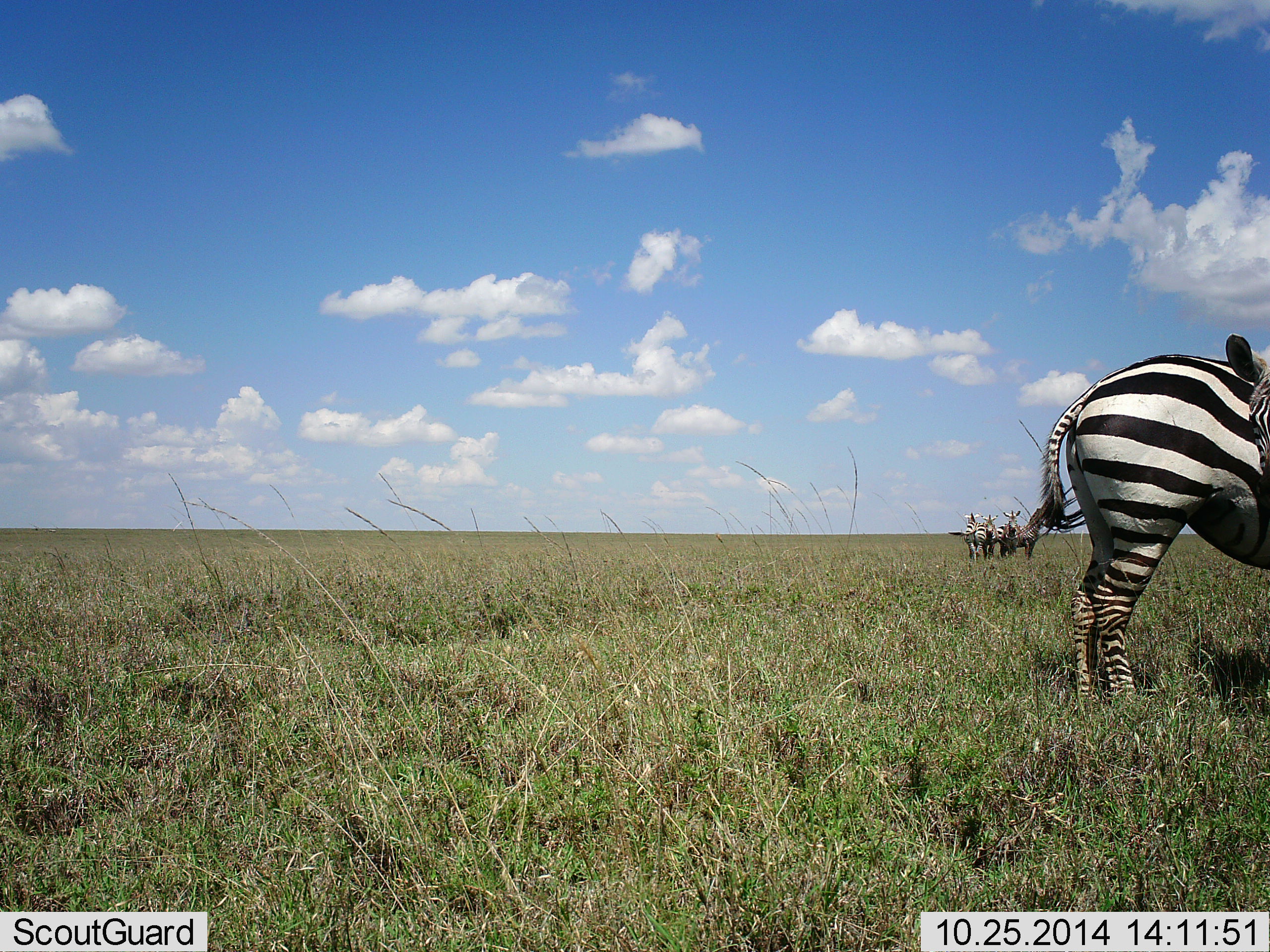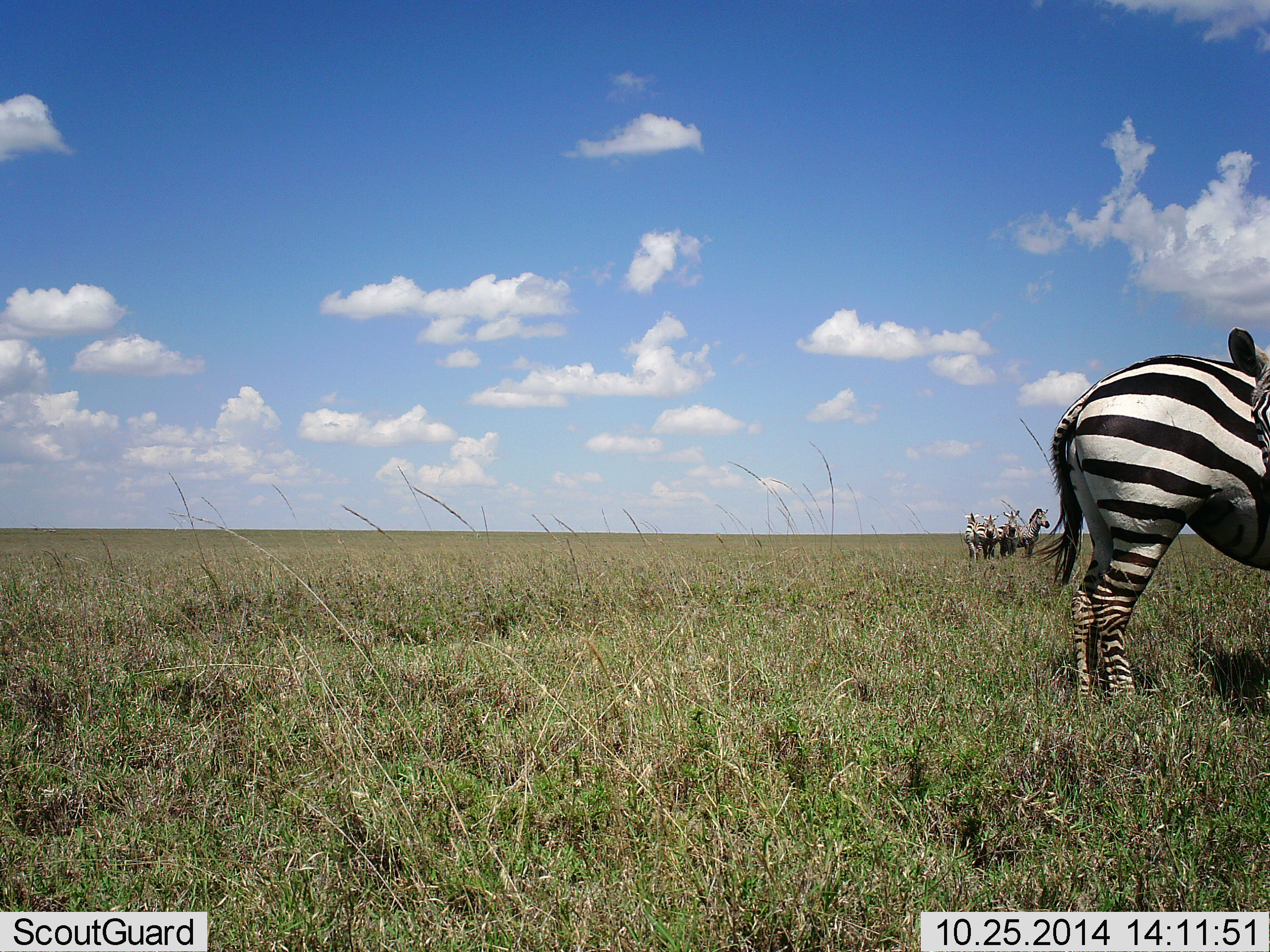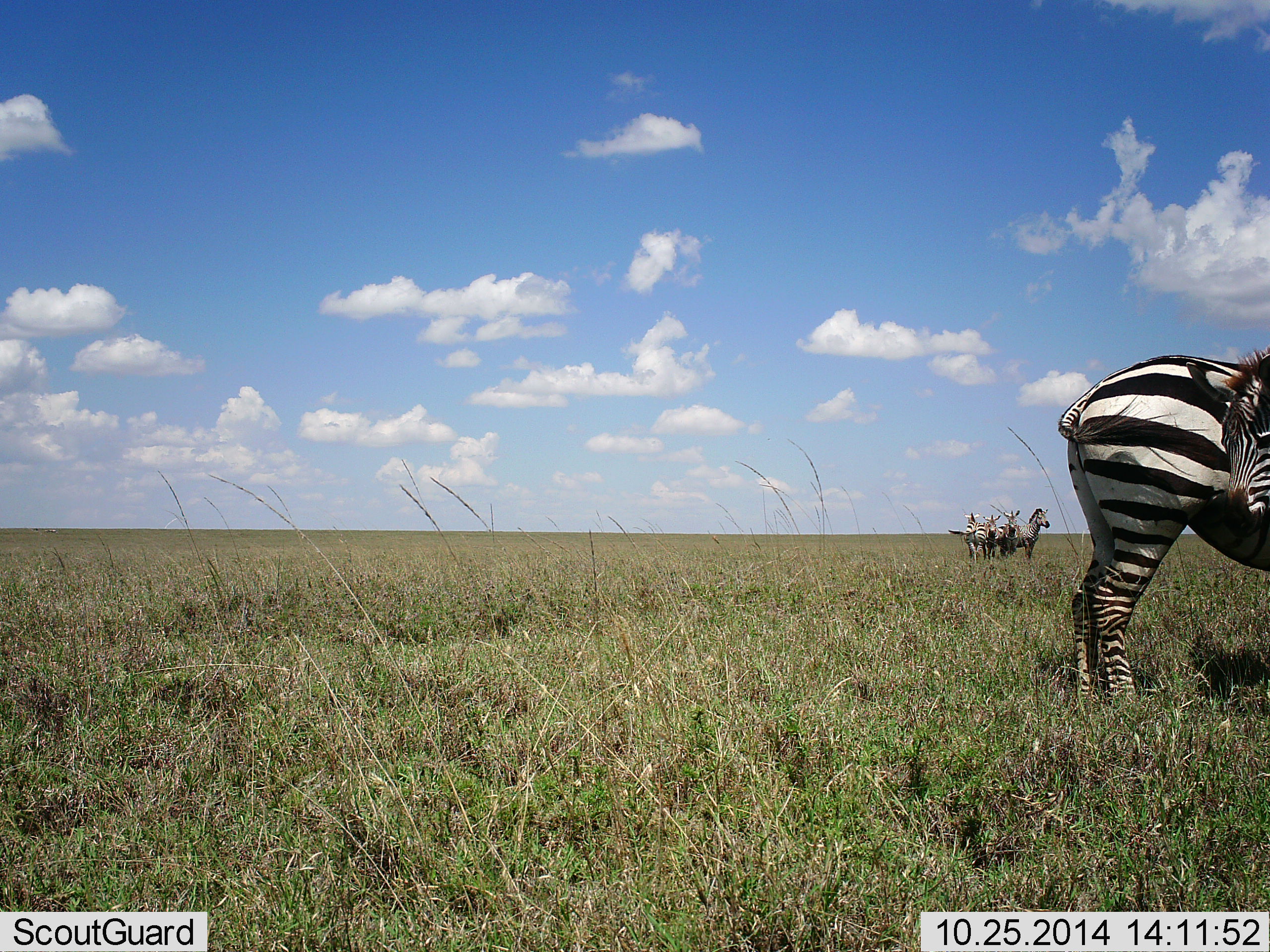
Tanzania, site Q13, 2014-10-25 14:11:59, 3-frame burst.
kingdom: Animalia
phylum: Chordata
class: Mammalia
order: Perissodactyla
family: Equidae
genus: Equus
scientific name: Equus quagga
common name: plains zebra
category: zebra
Zebra (plains zebra) (Equus quagga), count 5. Behavior (volunteer vote fractions): standing 100%, resting 0%, moving 0%, interacting 0%. Young present (vote fraction): 0%. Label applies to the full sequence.